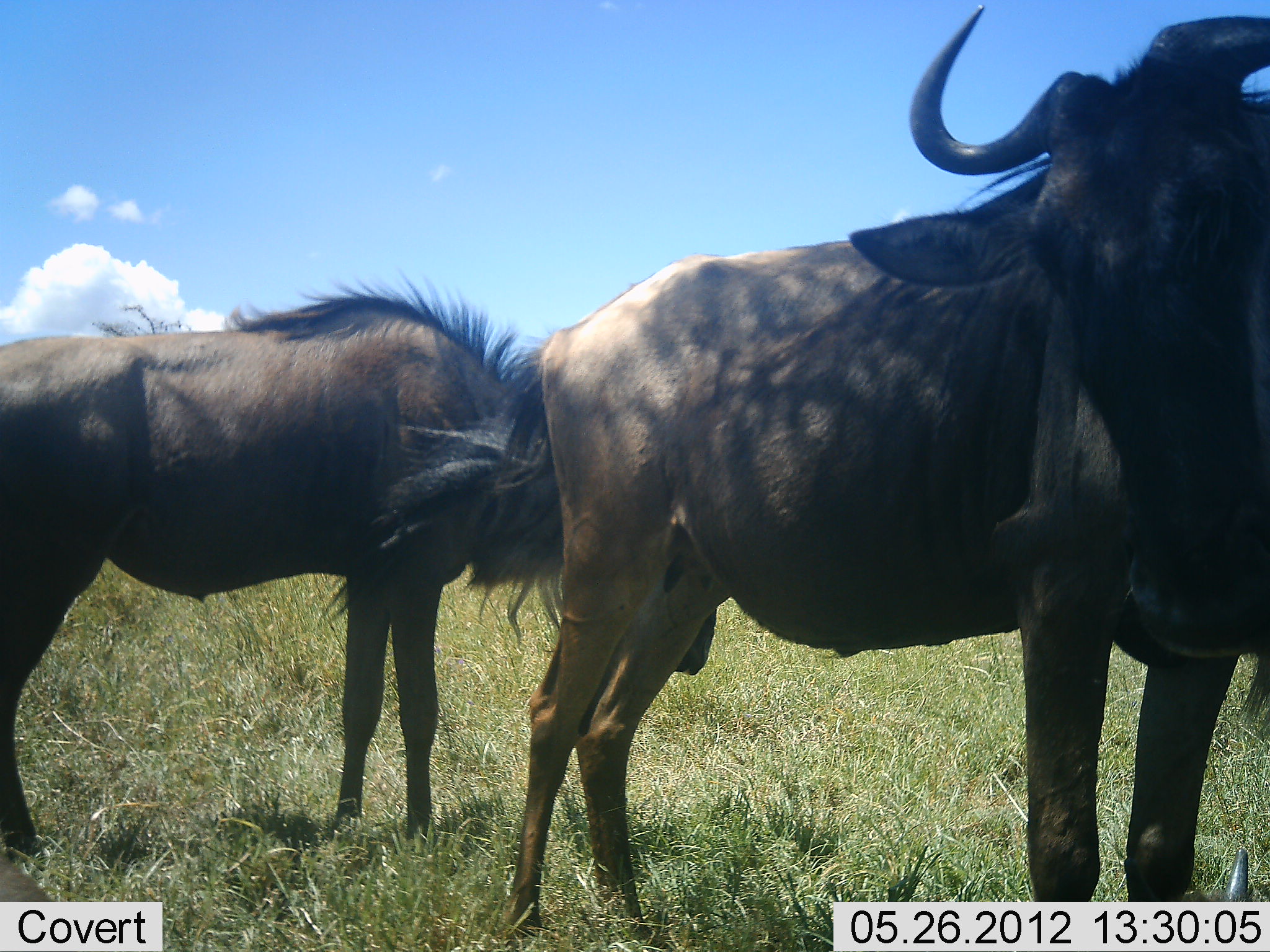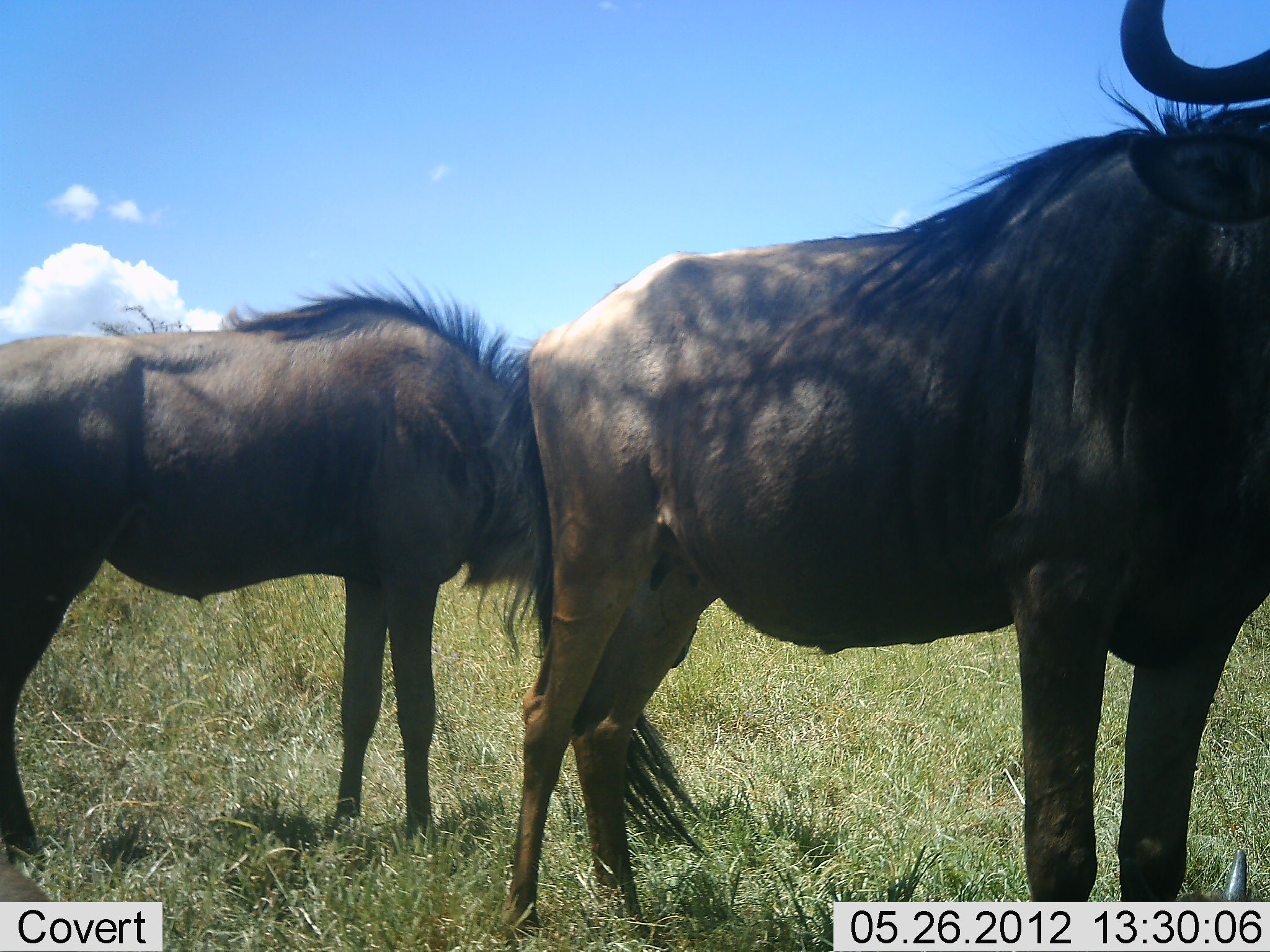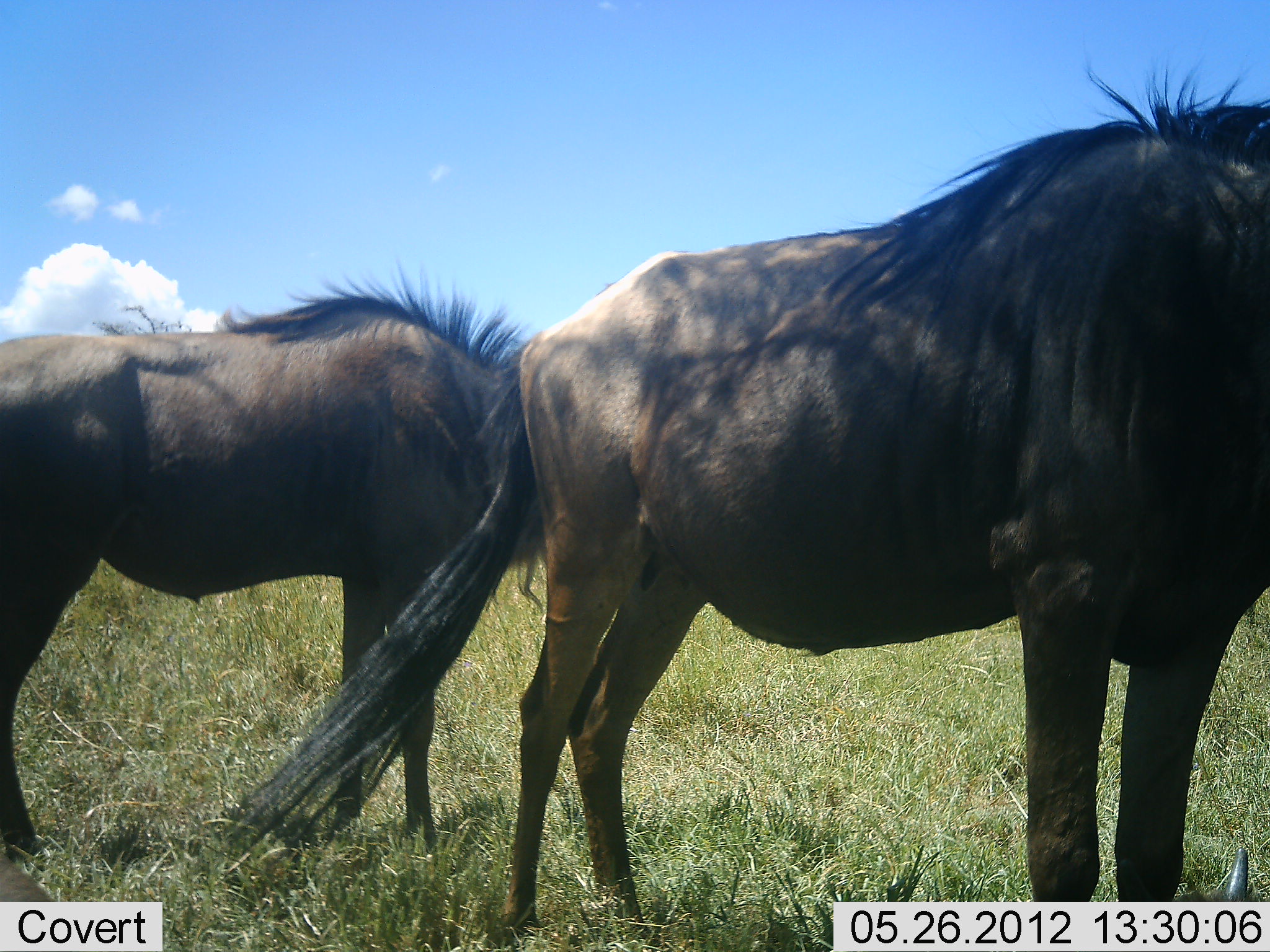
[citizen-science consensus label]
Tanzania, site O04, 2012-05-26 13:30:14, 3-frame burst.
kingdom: Animalia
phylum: Chordata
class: Mammalia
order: Artiodactyla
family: Bovidae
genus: Connochaetes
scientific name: Connochaetes taurinus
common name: blue wildebeest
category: wildebeest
Wildebeest (blue wildebeest) (Connochaetes taurinus), count 2. Behavior (volunteer vote fractions): standing 100%, resting 10%, moving 0%, interacting 0%. Young present (vote fraction): 10%. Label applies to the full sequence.